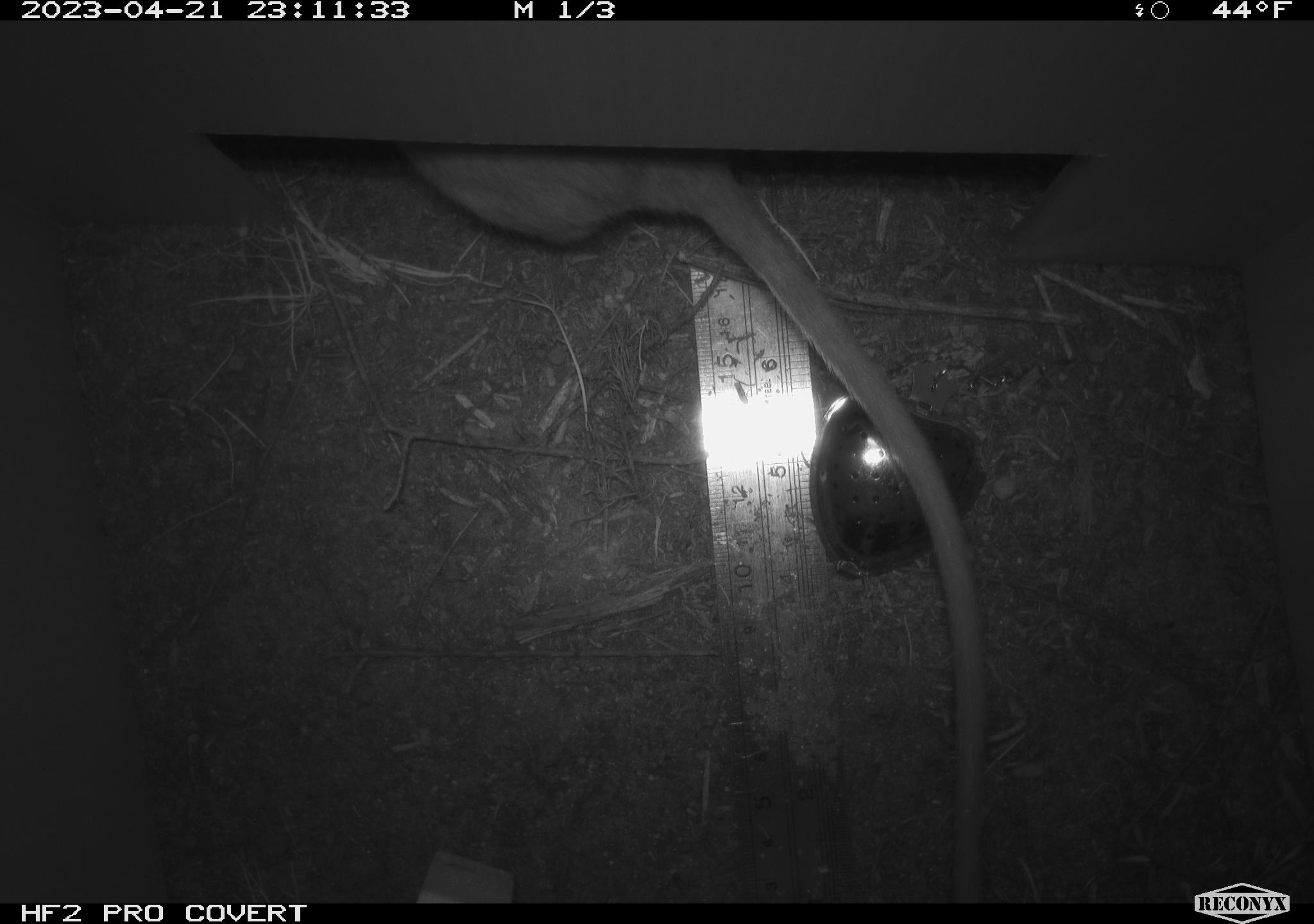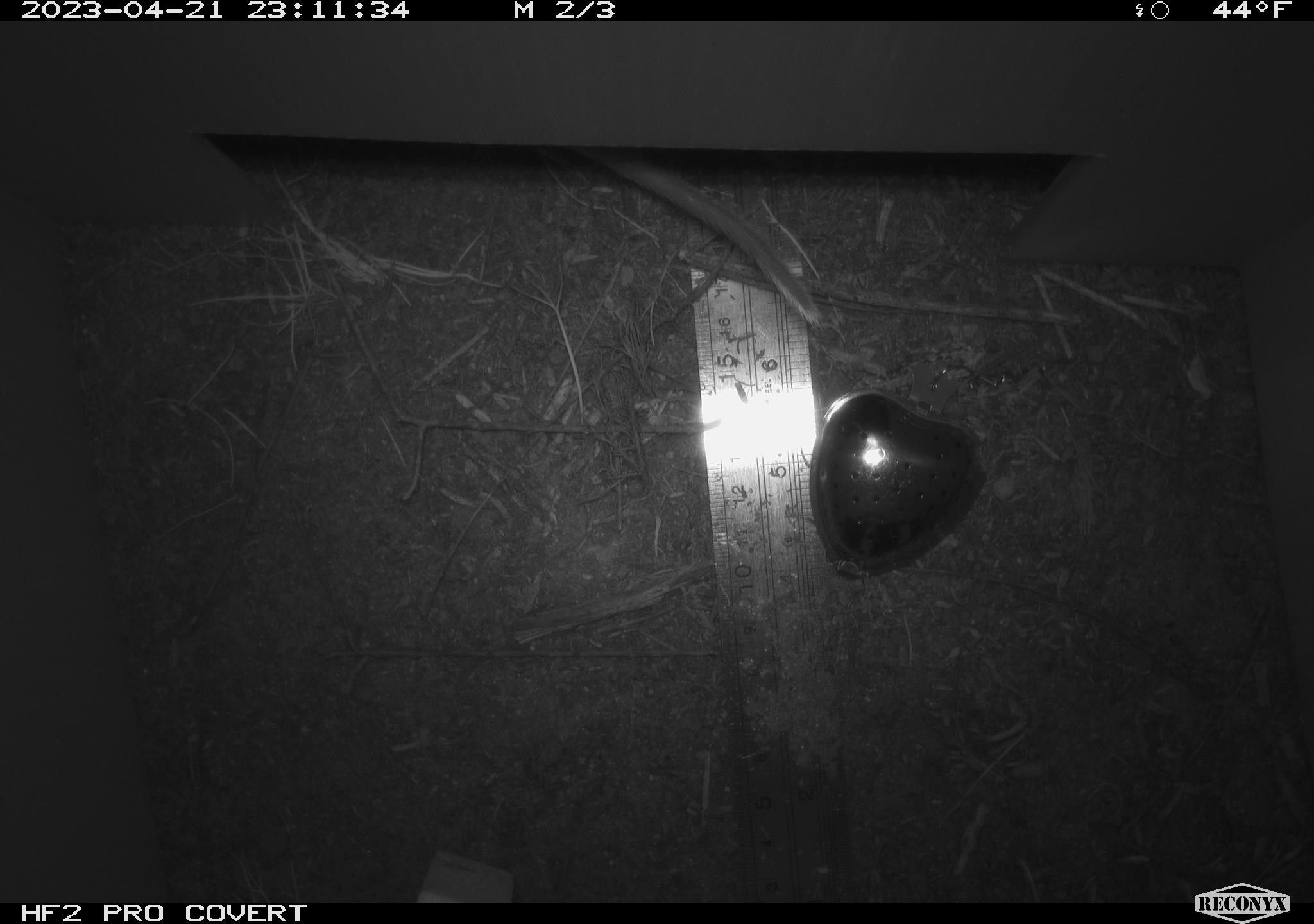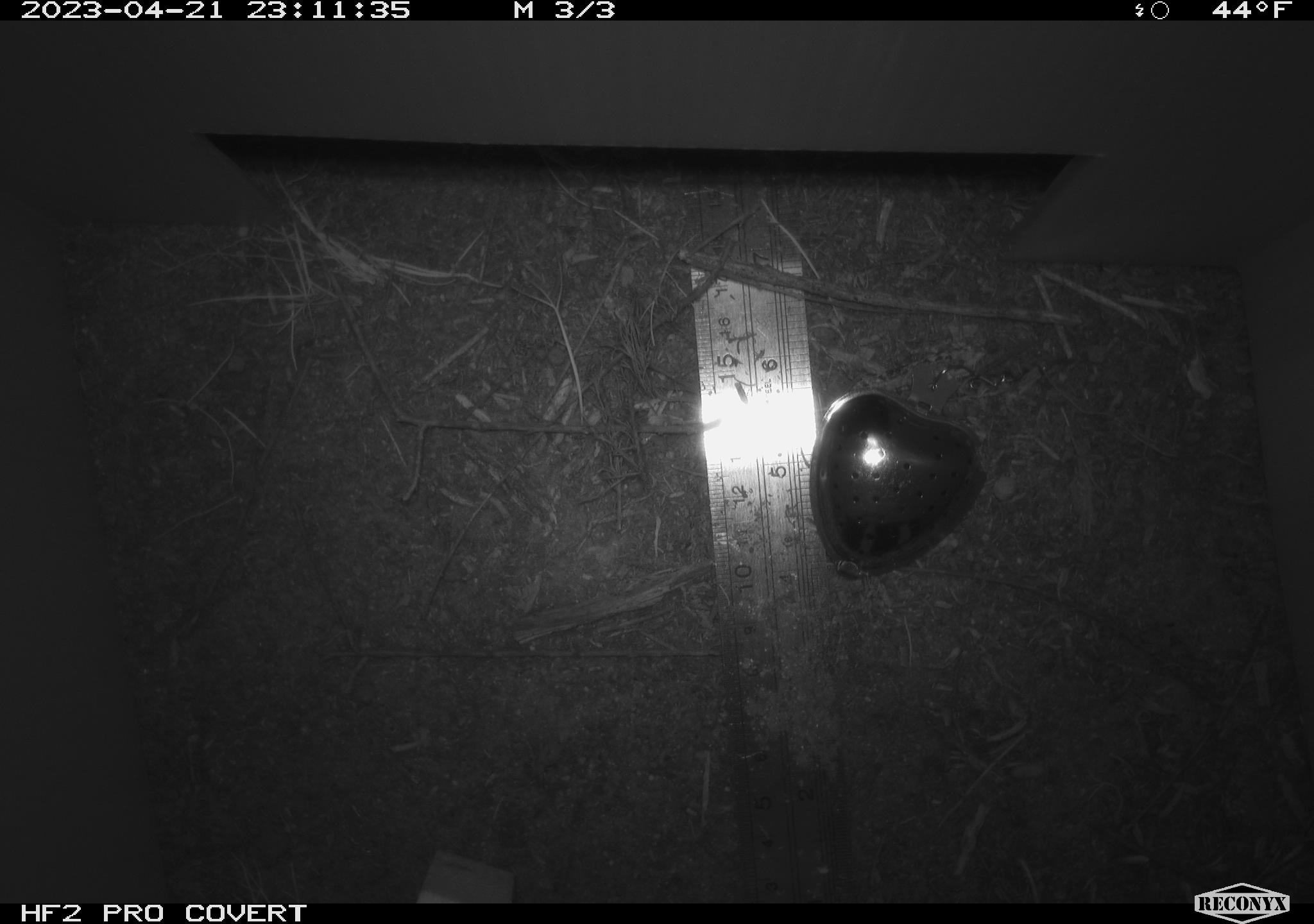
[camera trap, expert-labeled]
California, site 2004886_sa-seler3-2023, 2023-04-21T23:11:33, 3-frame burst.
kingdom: Animalia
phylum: Chordata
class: Mammalia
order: Rodentia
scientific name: Rodentia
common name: woodrat or rat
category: woodrat or rat species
Woodrat or rat species (woodrat or rat) (Rodentia).